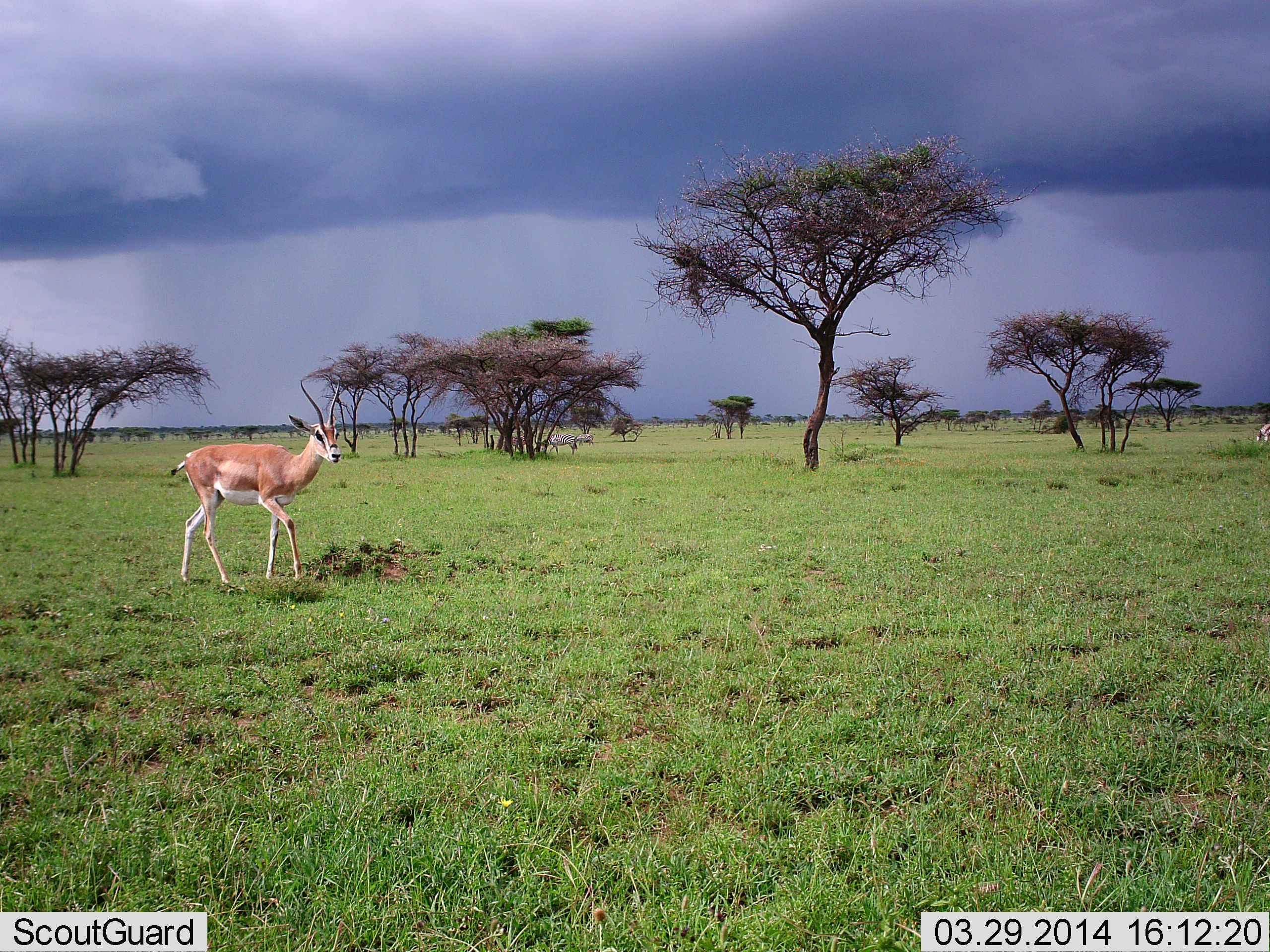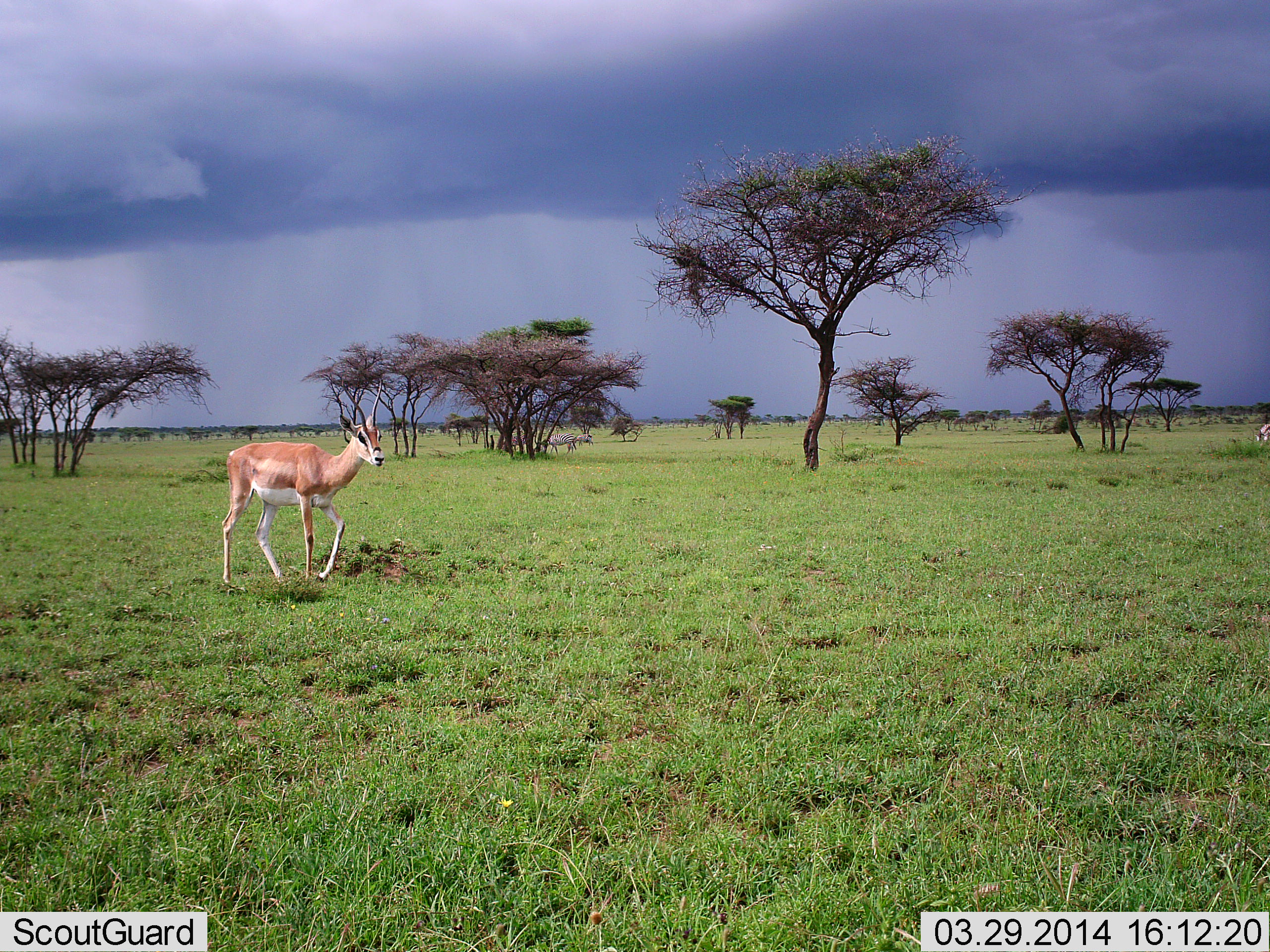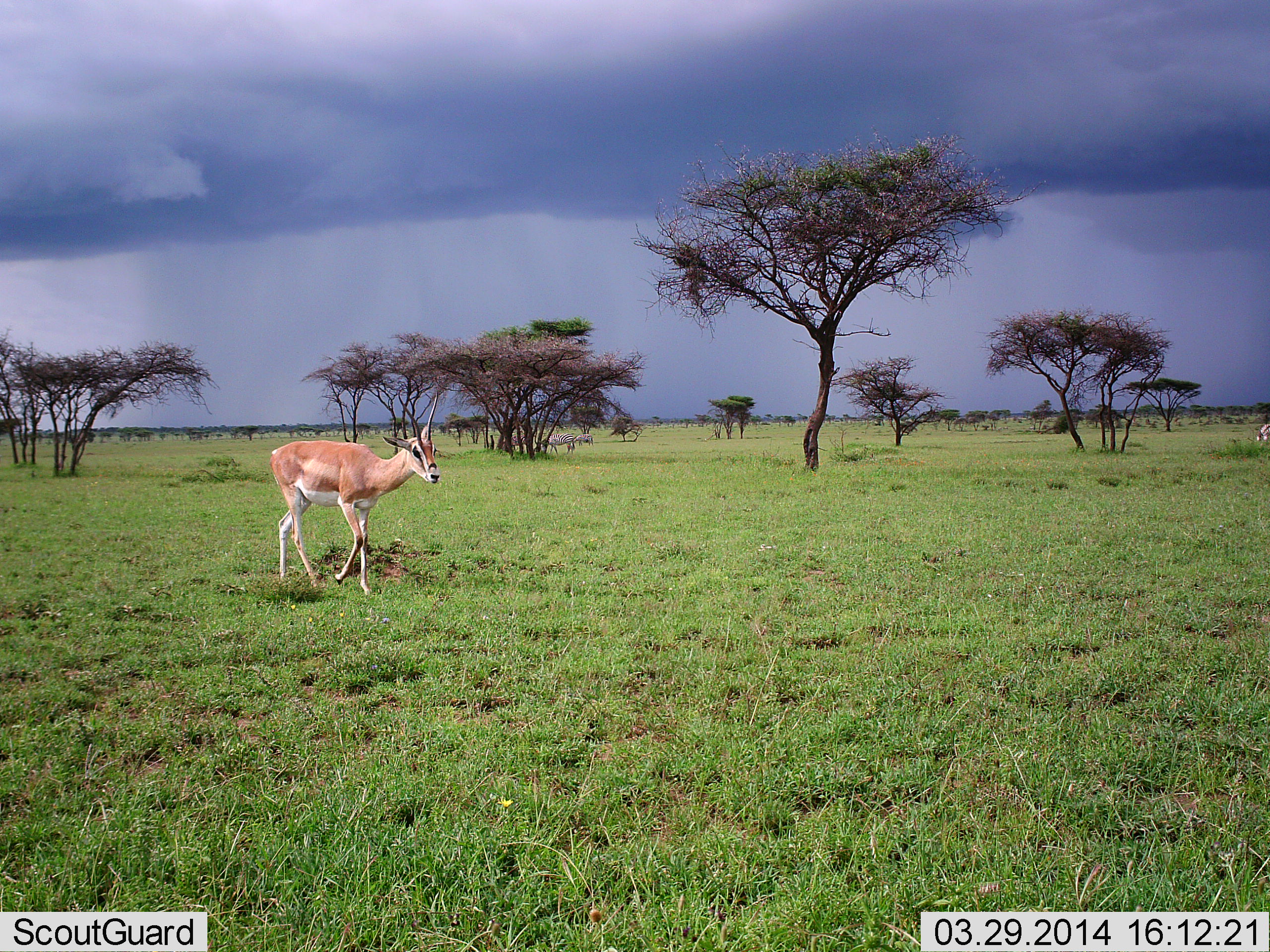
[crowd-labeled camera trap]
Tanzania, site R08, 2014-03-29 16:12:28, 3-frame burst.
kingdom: Animalia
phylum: Chordata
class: Mammalia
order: Artiodactyla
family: Bovidae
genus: Nanger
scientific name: Nanger granti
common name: grant's gazelle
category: gazellegrants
Gazellegrants (grant's gazelle) (Nanger granti), count 1. Behavior (volunteer vote fractions): standing 19%, resting 0%, moving 88%, interacting 0%. Young present (vote fraction): 0%. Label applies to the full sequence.